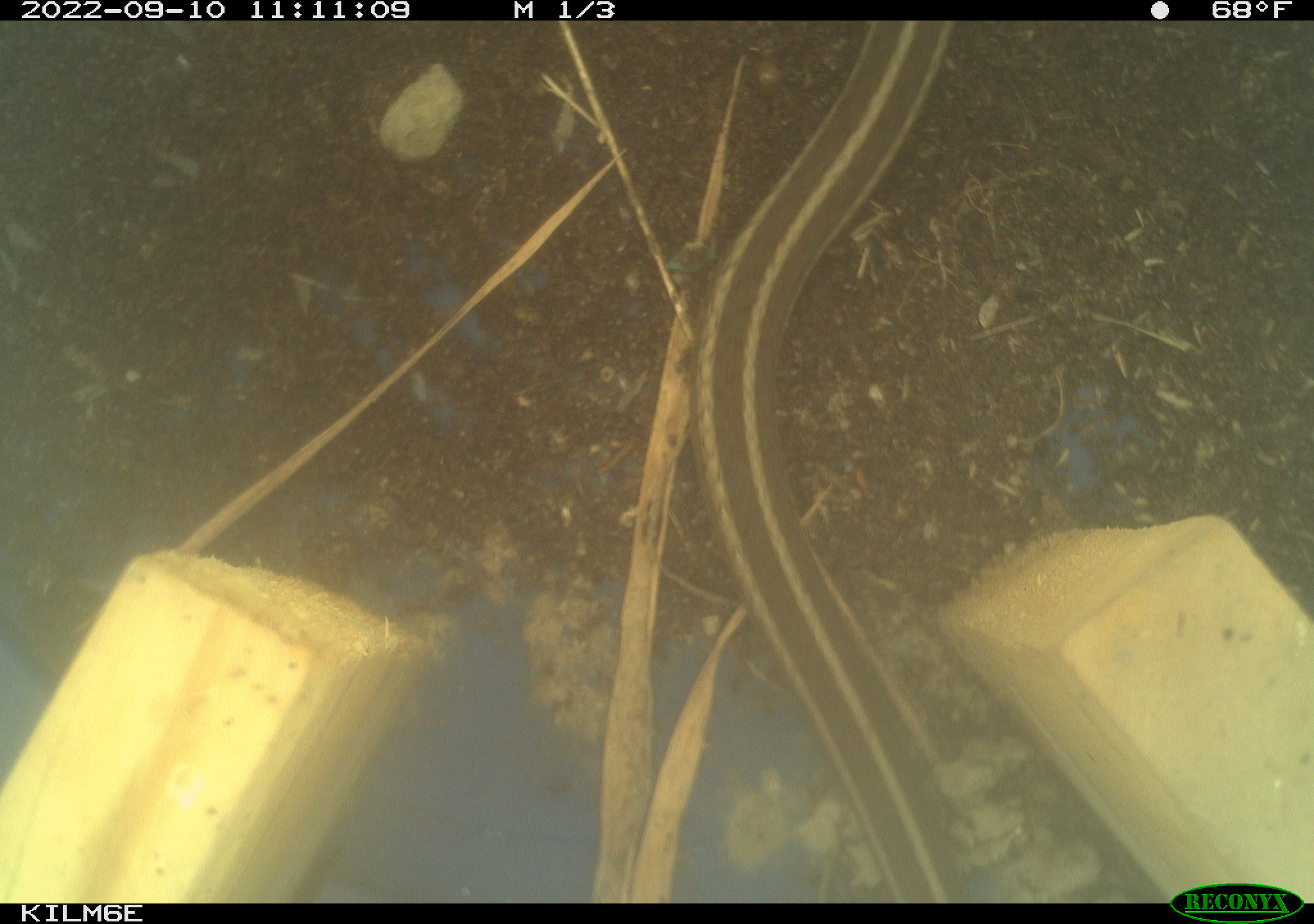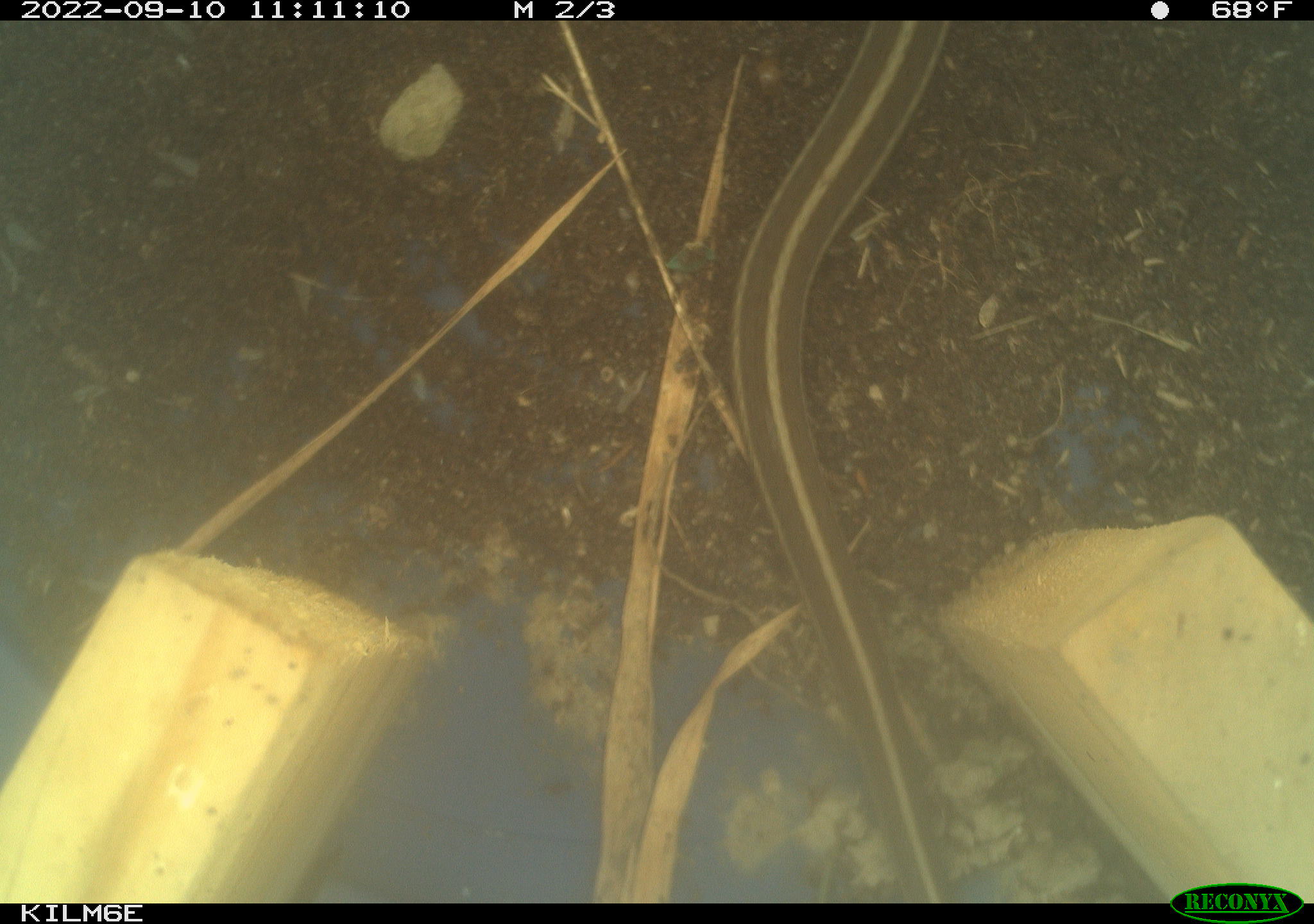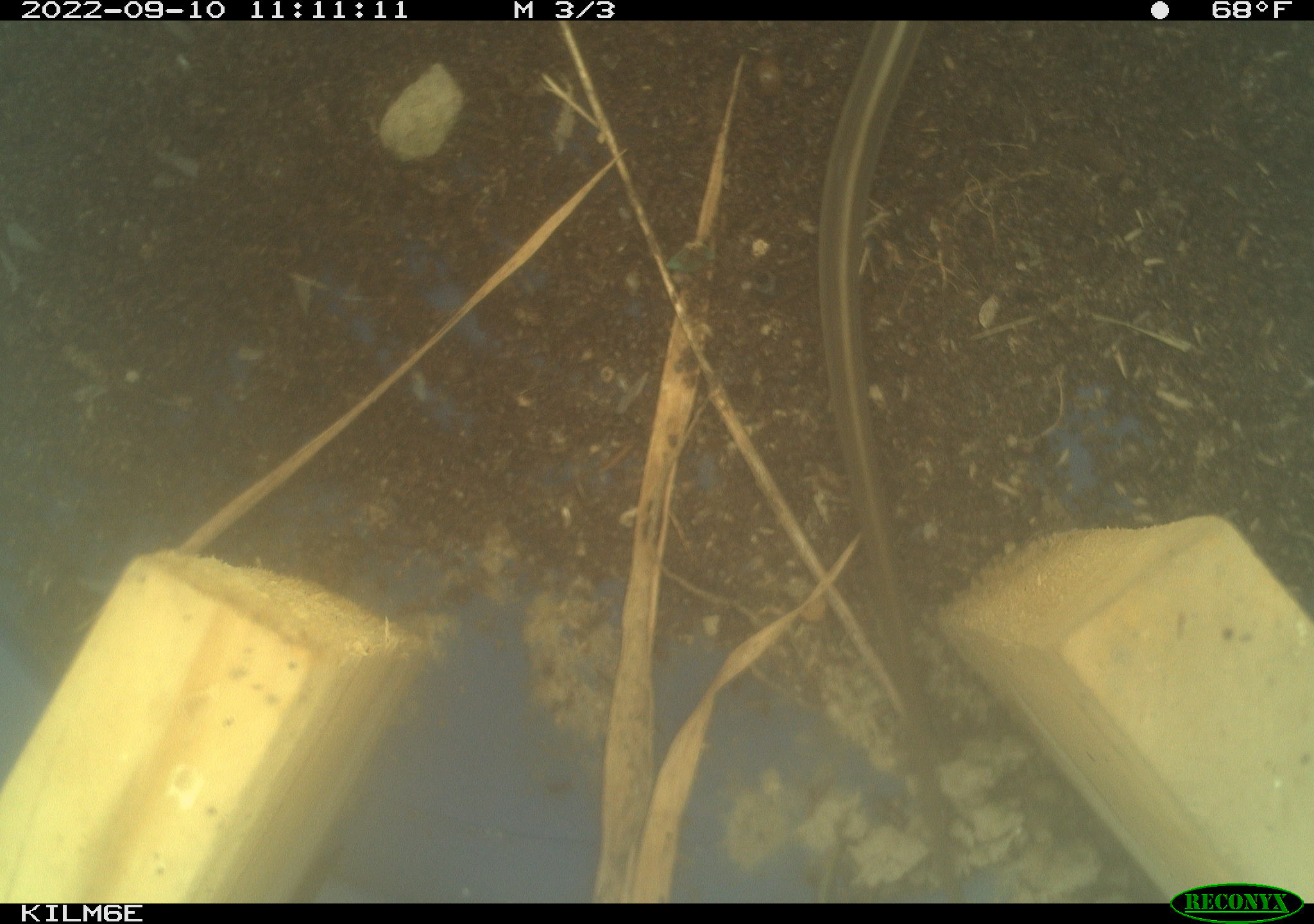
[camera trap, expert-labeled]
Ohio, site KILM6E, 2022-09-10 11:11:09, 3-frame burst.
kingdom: Animalia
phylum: Chordata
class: Reptilia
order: Squamata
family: Colubridae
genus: Thamnophis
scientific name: Thamnophis sirtalis sirtalis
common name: eastern gartersnake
Eastern gartersnake (Thamnophis sirtalis sirtalis).